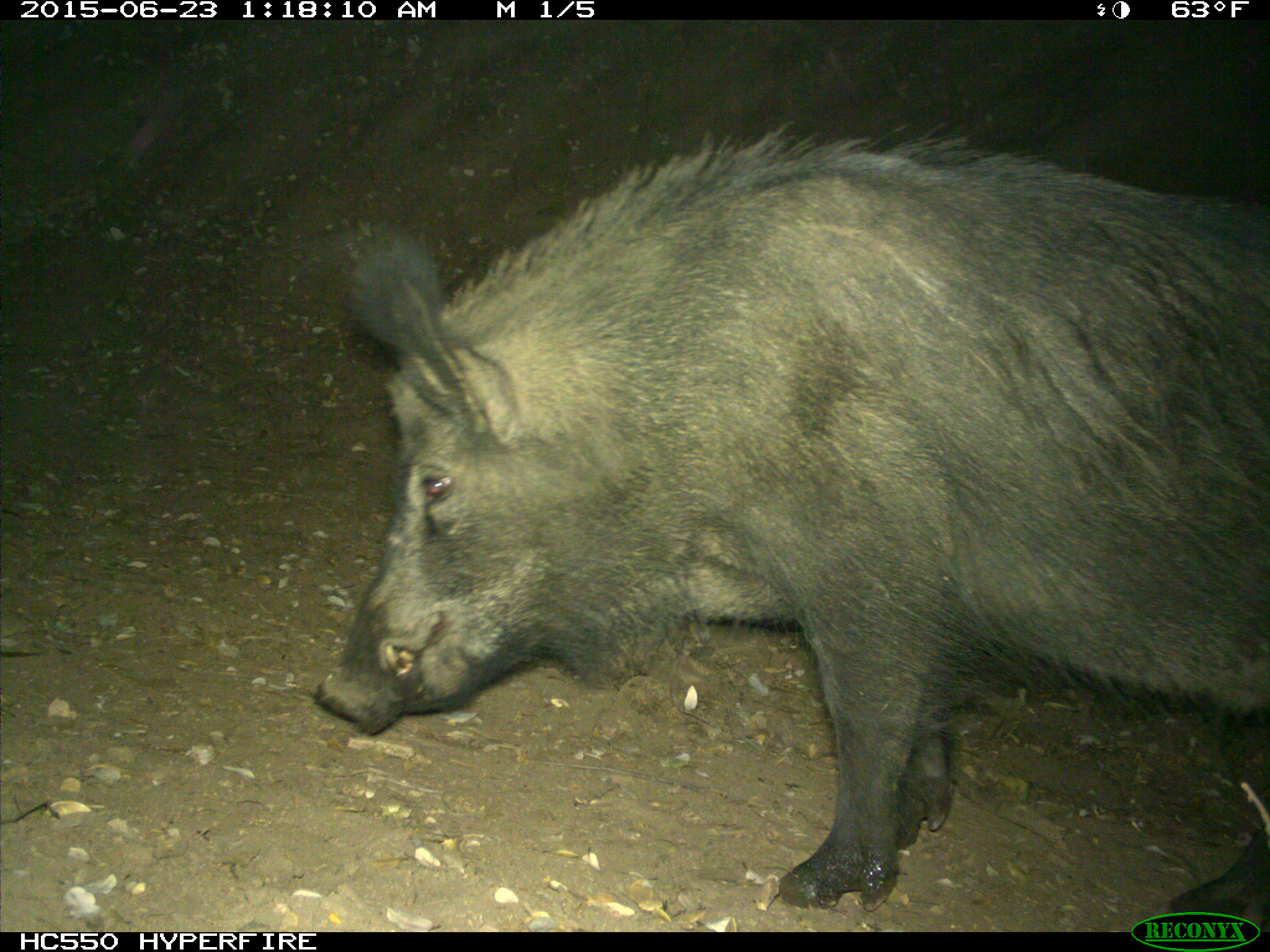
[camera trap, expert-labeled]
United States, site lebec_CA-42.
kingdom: Animalia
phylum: Chordata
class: Mammalia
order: Artiodactyla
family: Suidae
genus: Sus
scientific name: Sus scrofa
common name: wild boar